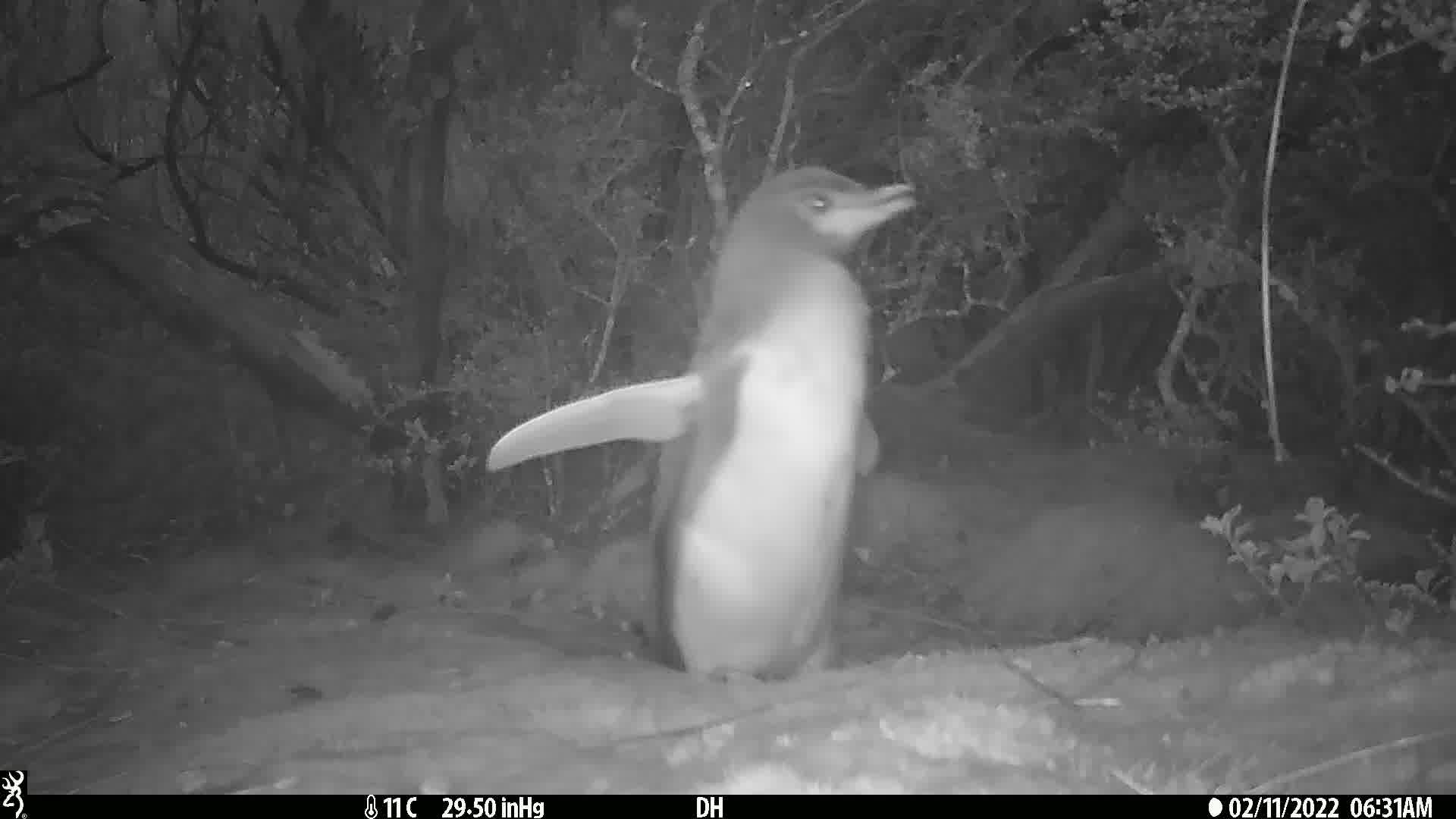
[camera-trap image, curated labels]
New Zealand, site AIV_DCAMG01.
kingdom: Animalia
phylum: Chordata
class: Aves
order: Sphenisciformes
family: Spheniscidae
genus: Megadyptes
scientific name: Megadyptes antipodes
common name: yellow-eyed penguin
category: yellow eyed penguin